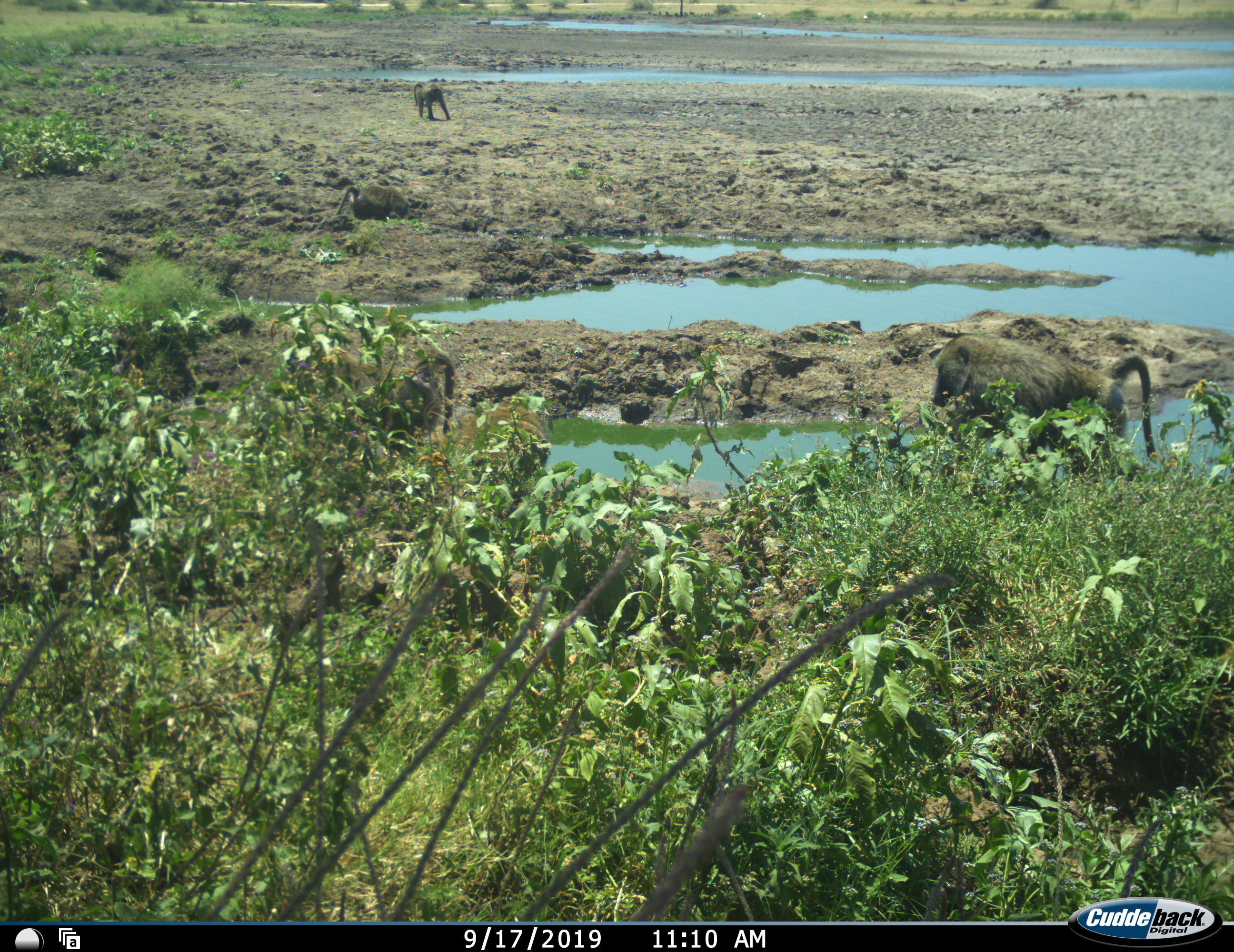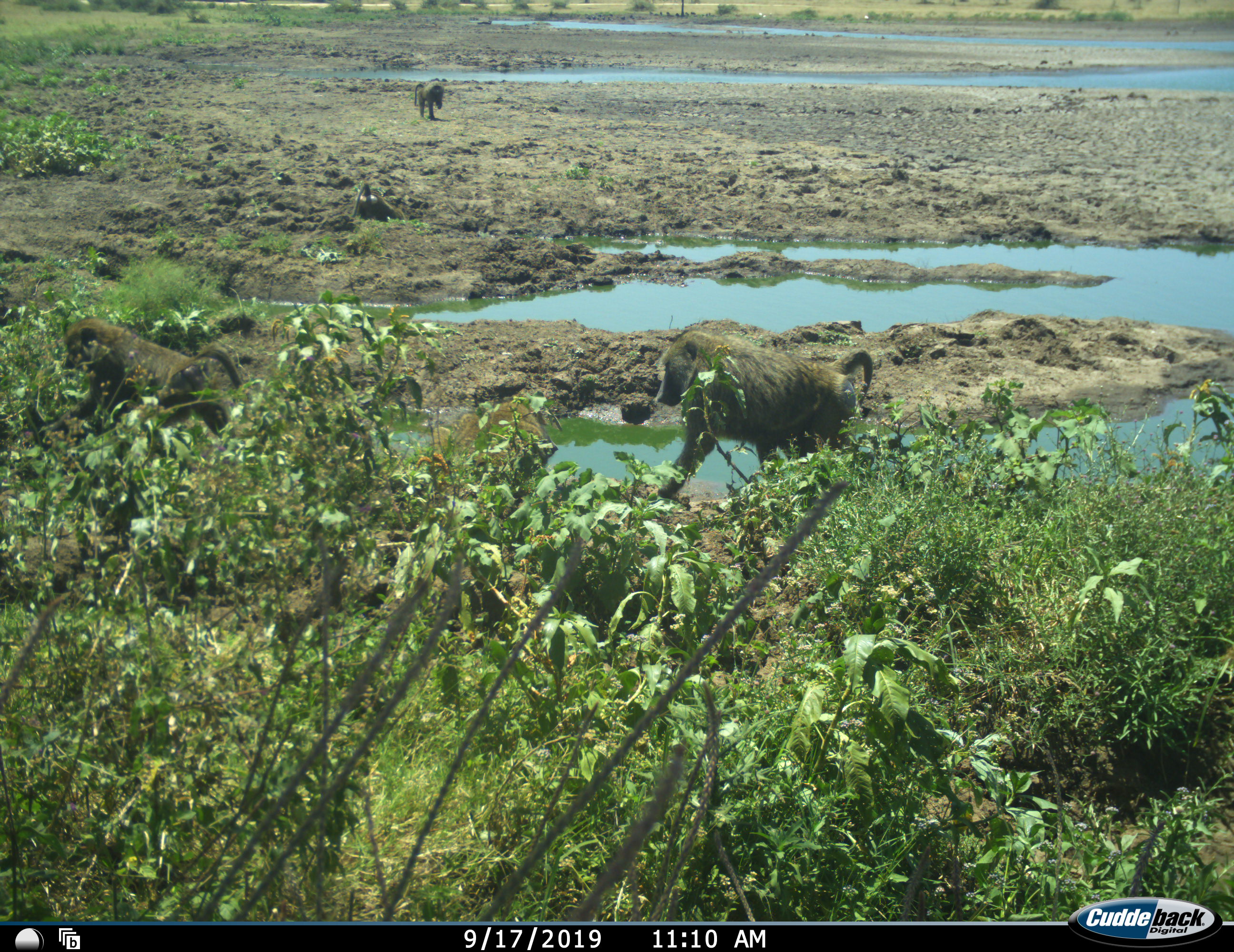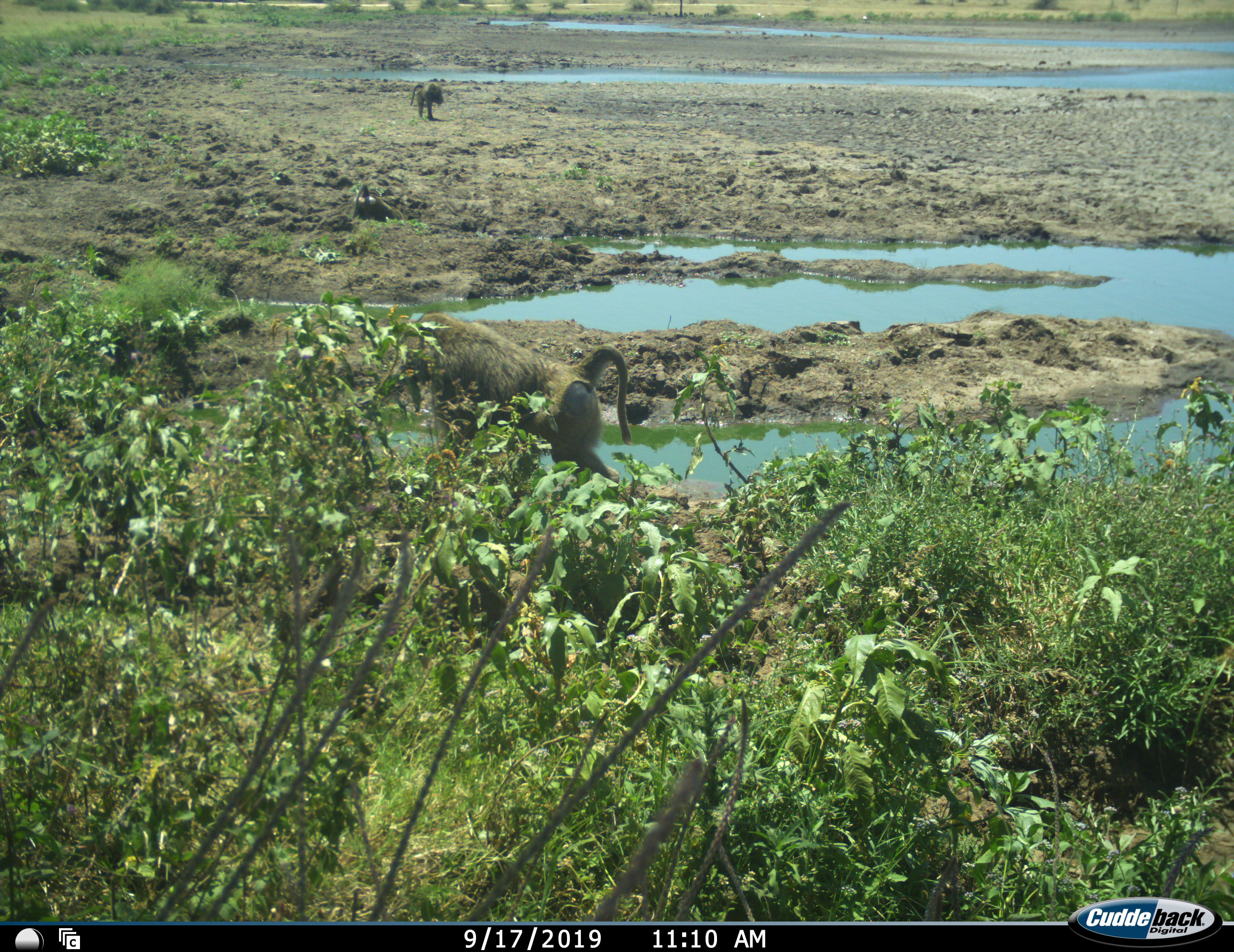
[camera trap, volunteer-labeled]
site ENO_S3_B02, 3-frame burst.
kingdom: Animalia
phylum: Chordata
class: Mammalia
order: Primates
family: Cercopithecidae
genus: Papio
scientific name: Papio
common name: baboon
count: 4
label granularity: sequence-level